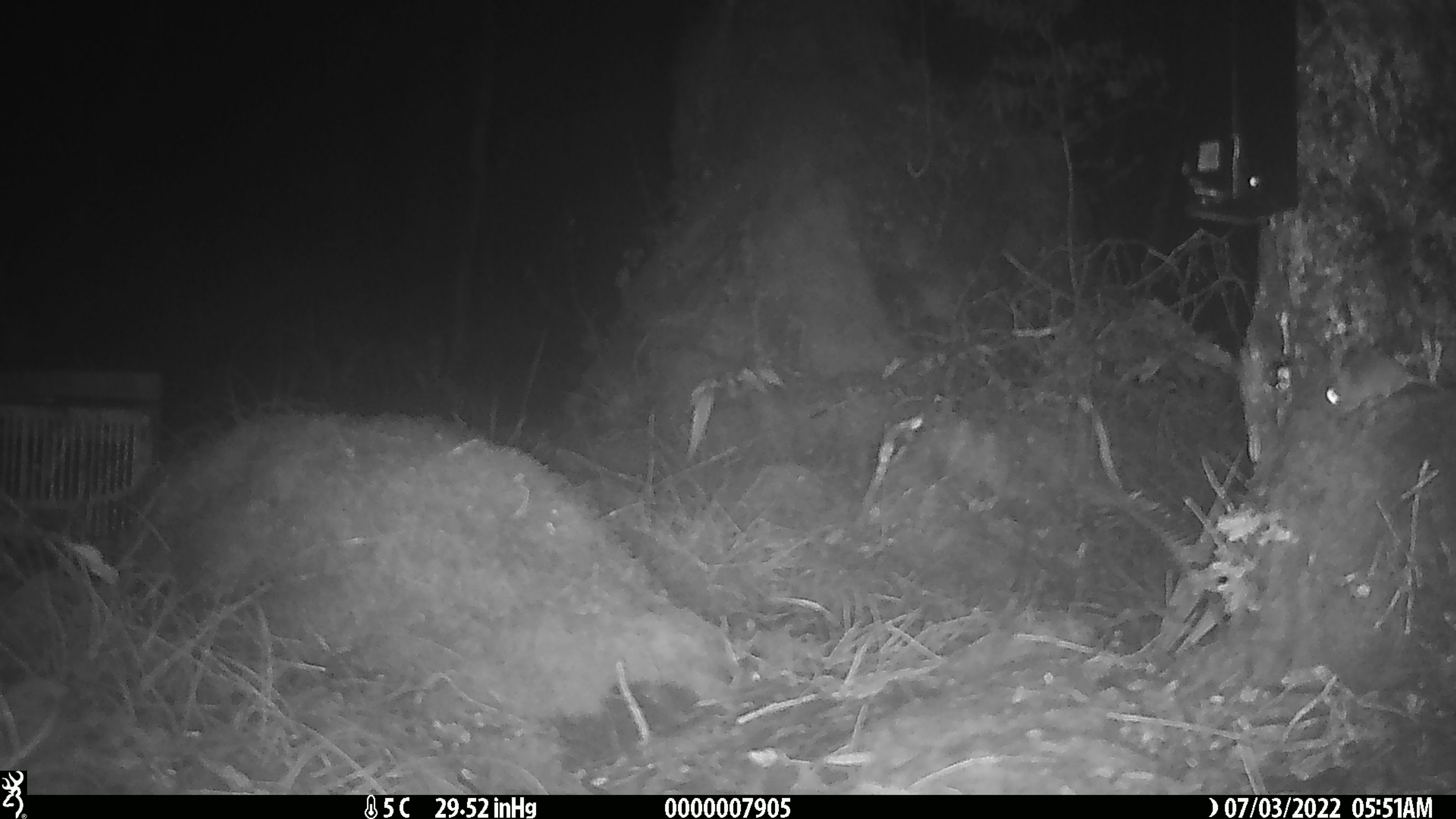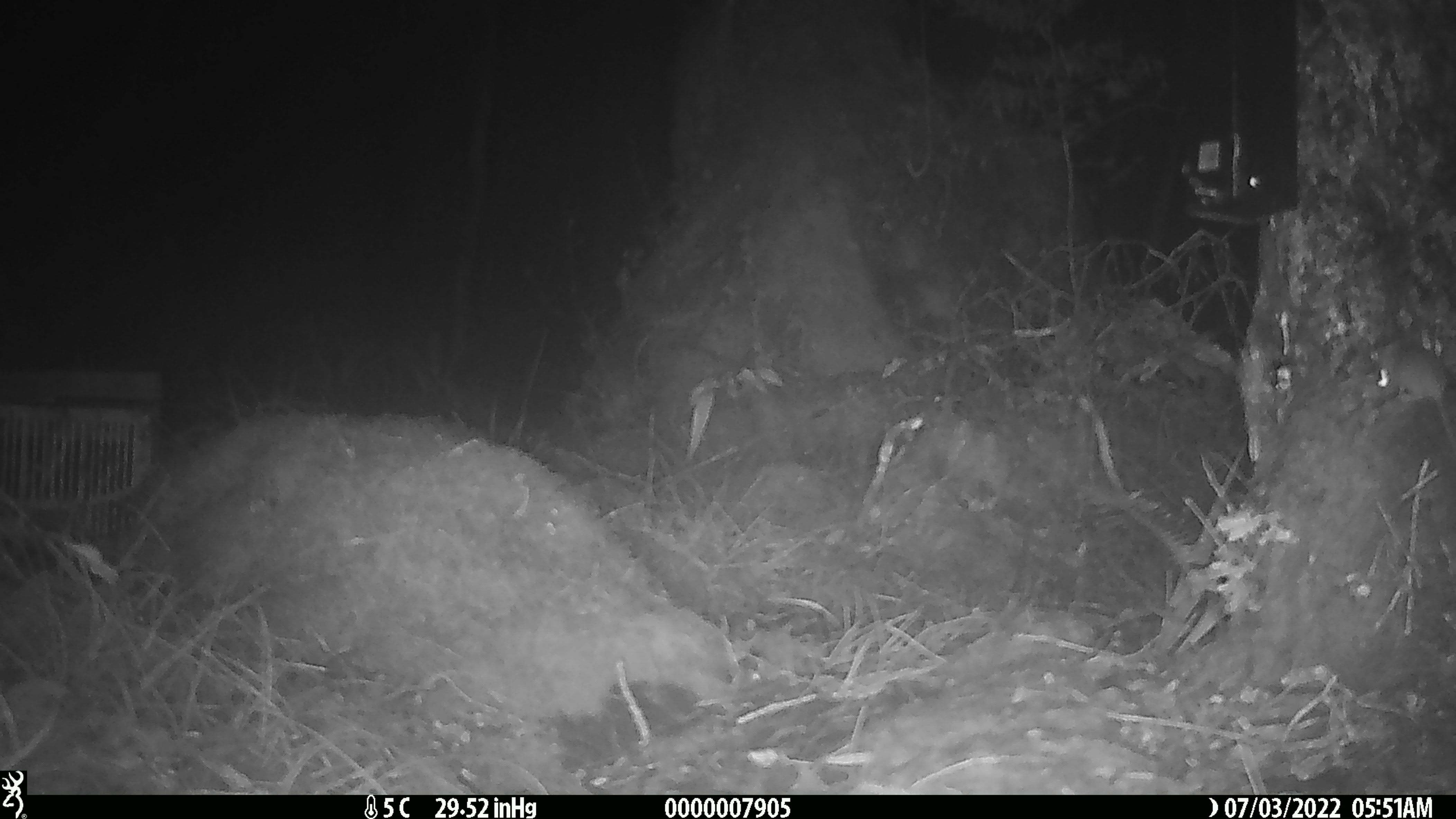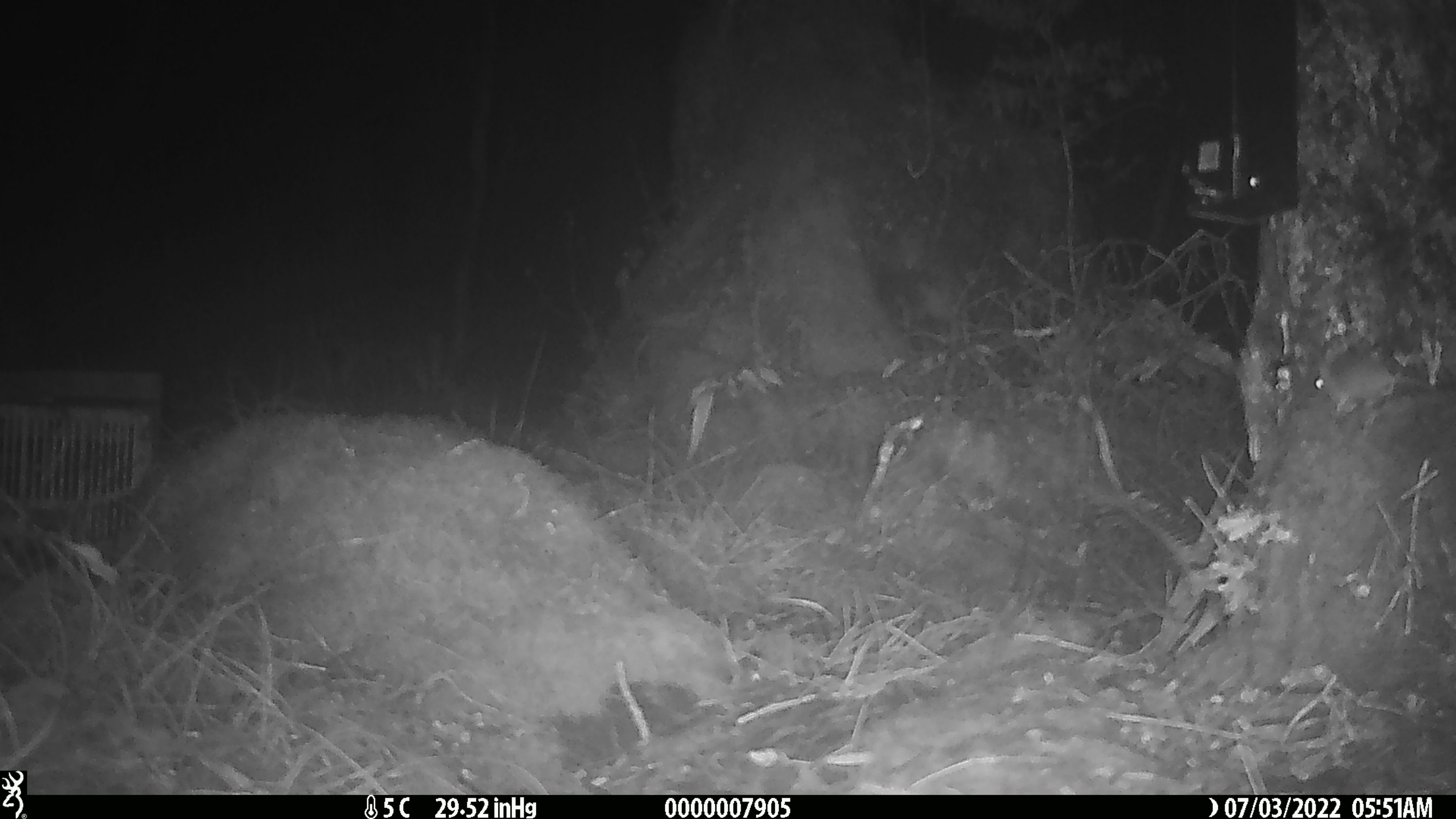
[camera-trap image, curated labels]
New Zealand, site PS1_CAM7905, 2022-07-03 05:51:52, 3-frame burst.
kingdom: Animalia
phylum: Chordata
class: Mammalia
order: Rodentia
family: Muridae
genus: Mus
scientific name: Mus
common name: mouse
Mouse (Mus).